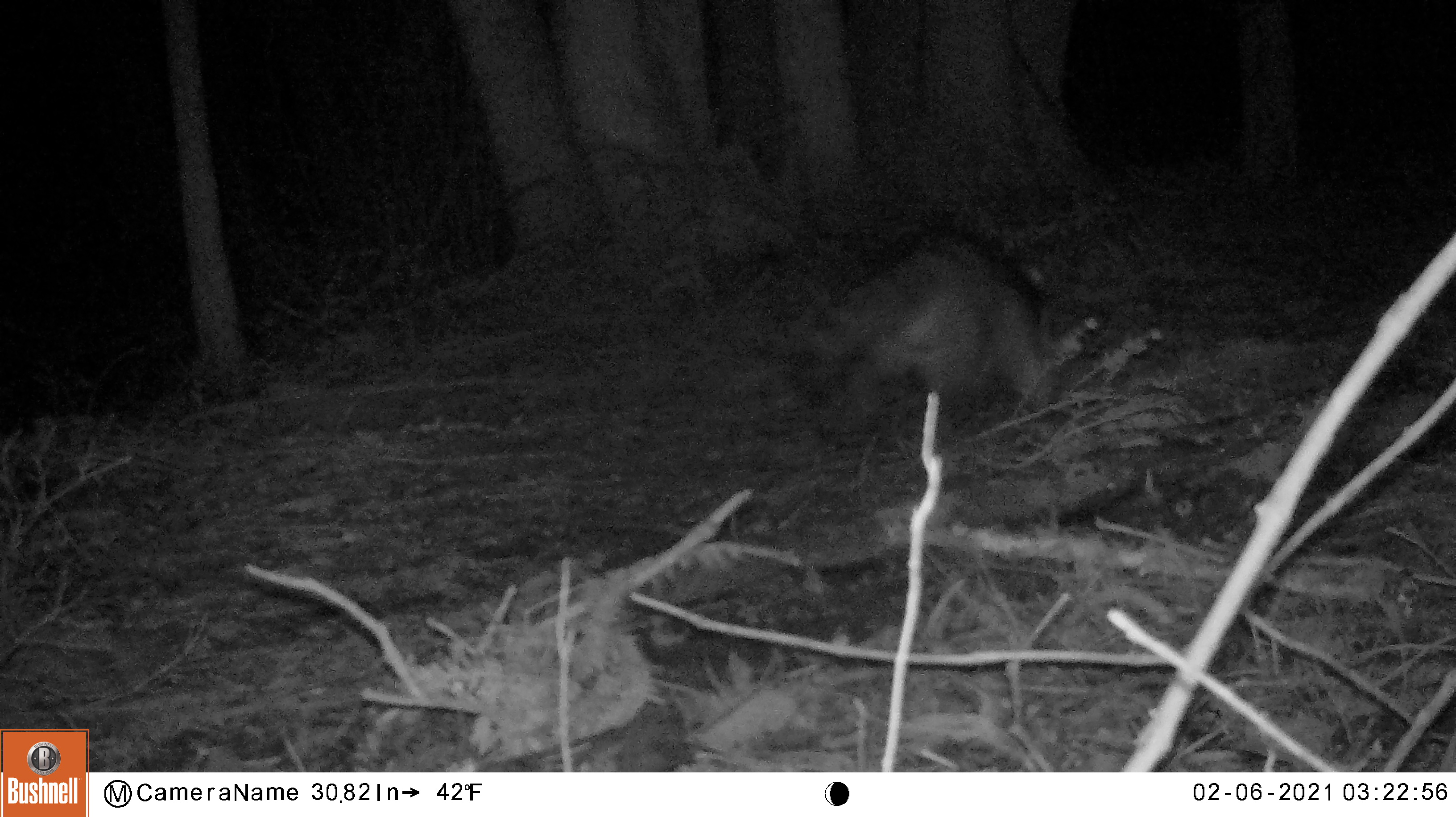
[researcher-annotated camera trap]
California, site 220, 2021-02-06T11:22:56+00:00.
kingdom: Animalia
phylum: Chordata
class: Mammalia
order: Carnivora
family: Procyonidae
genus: Procyon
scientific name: Procyon lotor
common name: raccoon